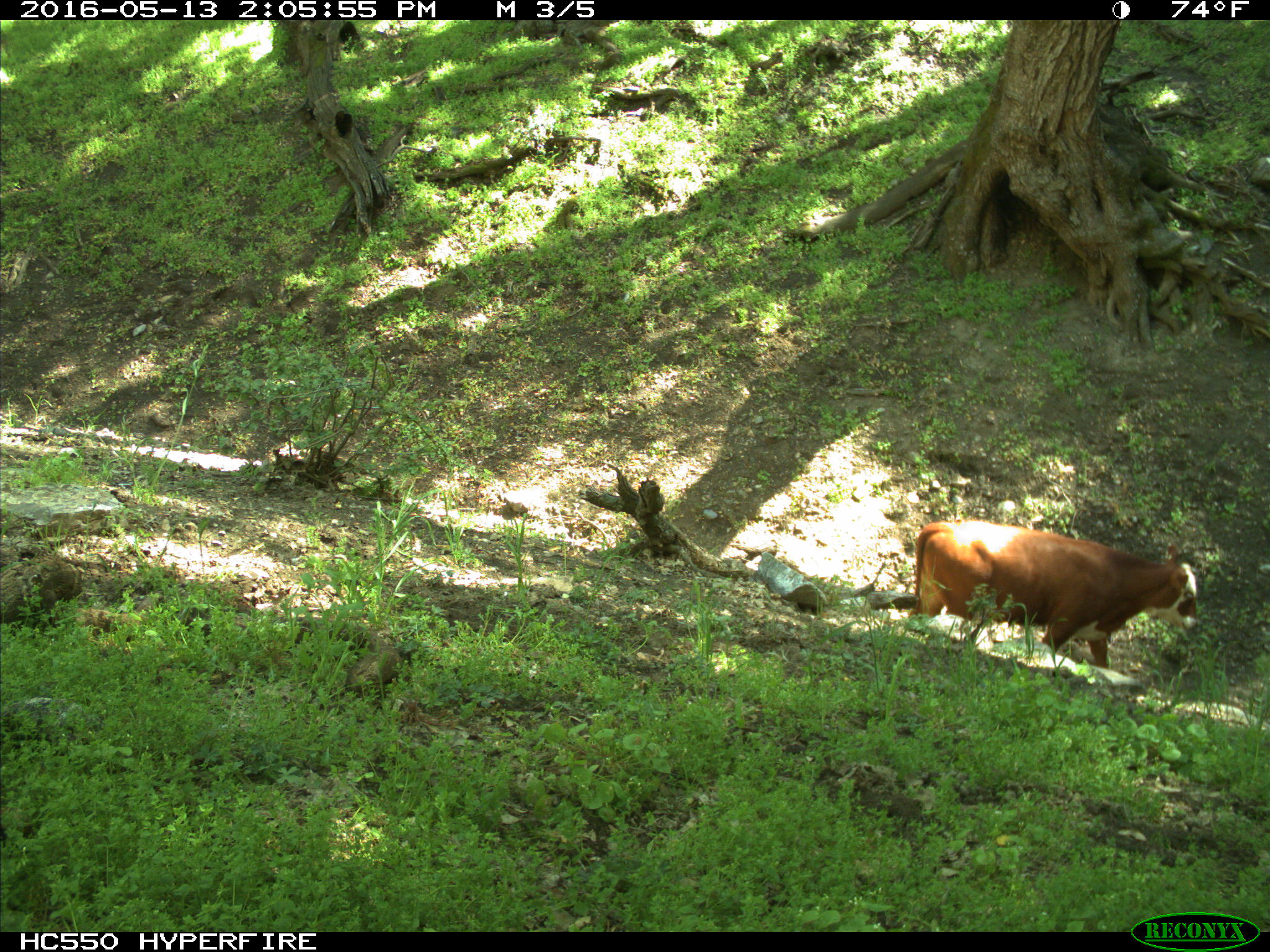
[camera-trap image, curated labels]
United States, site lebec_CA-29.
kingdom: Animalia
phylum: Chordata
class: Mammalia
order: Artiodactyla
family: Bovidae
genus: Bos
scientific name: Bos taurus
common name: domestic cow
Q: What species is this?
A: Bos taurus (domestic cow).